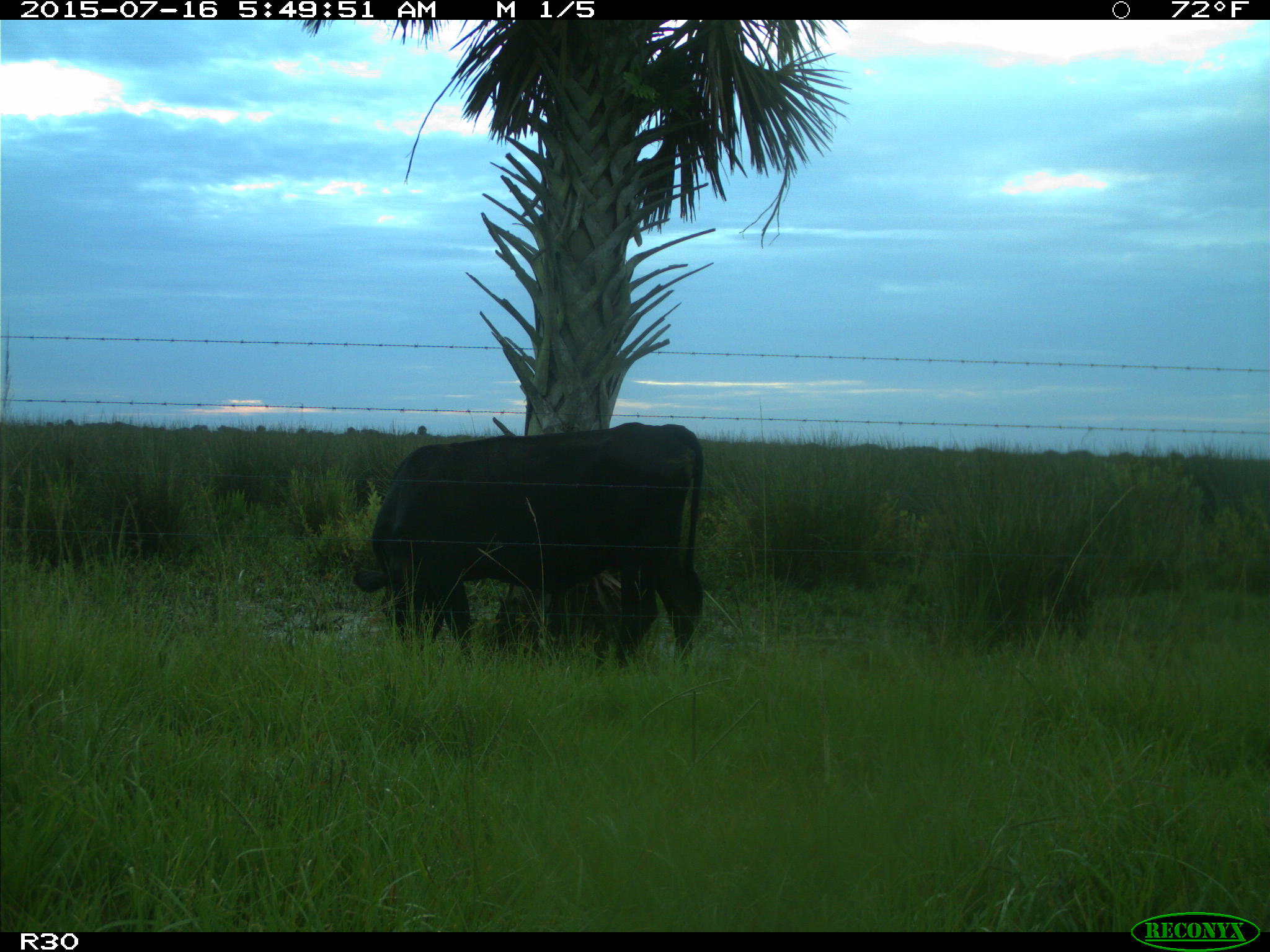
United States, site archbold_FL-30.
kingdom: Animalia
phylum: Chordata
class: Mammalia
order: Artiodactyla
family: Bovidae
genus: Bos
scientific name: Bos taurus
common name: domestic cow